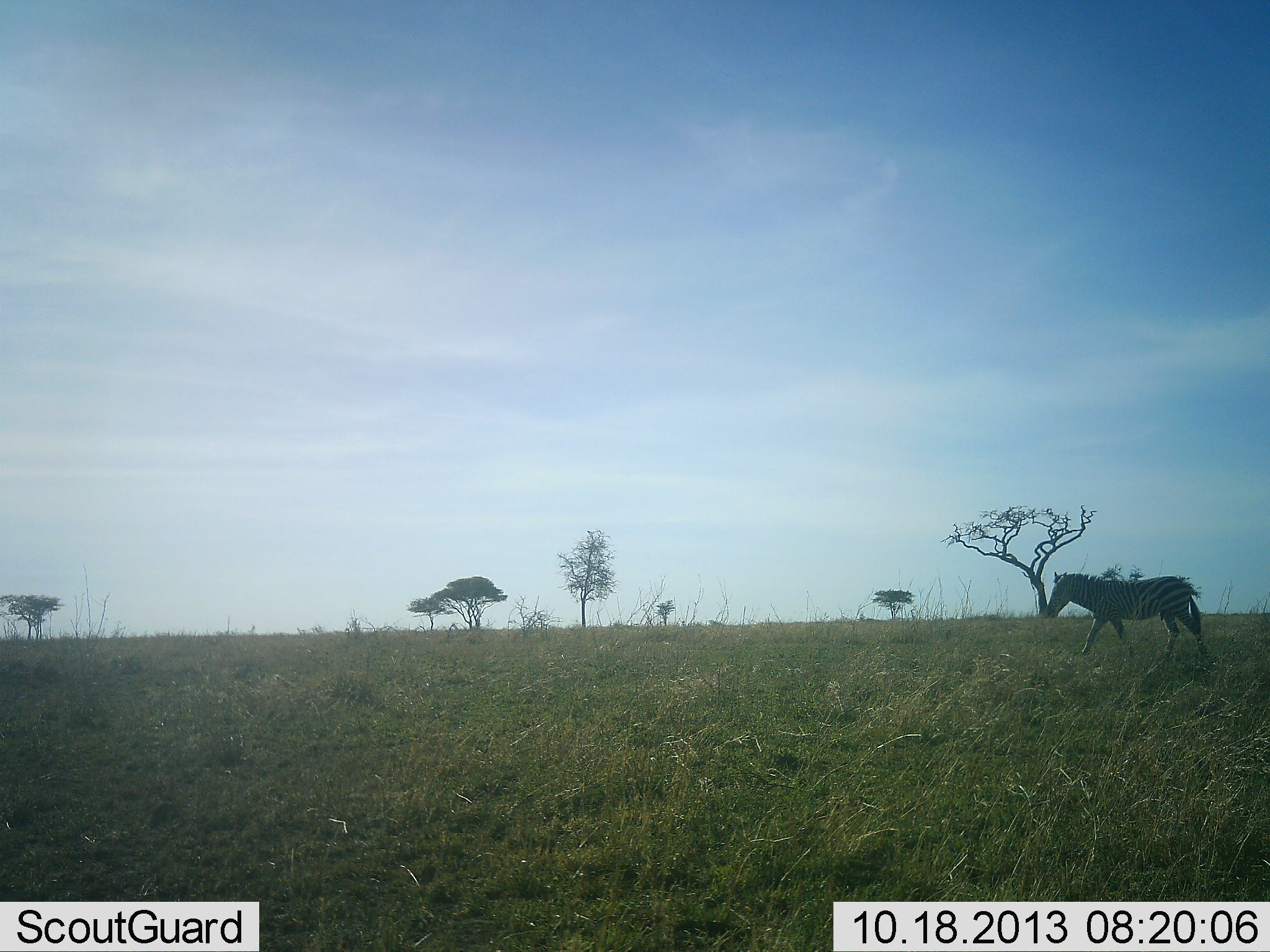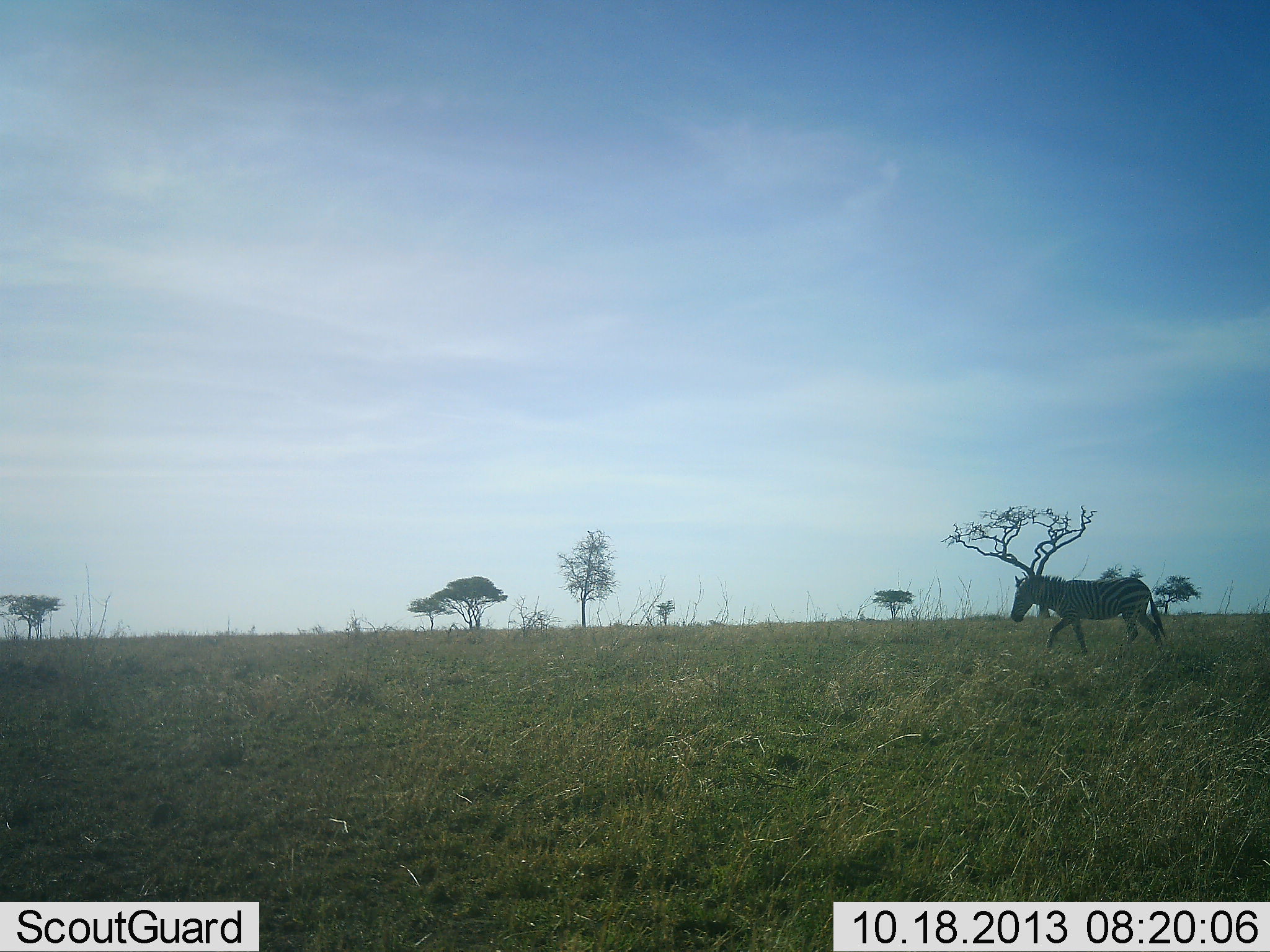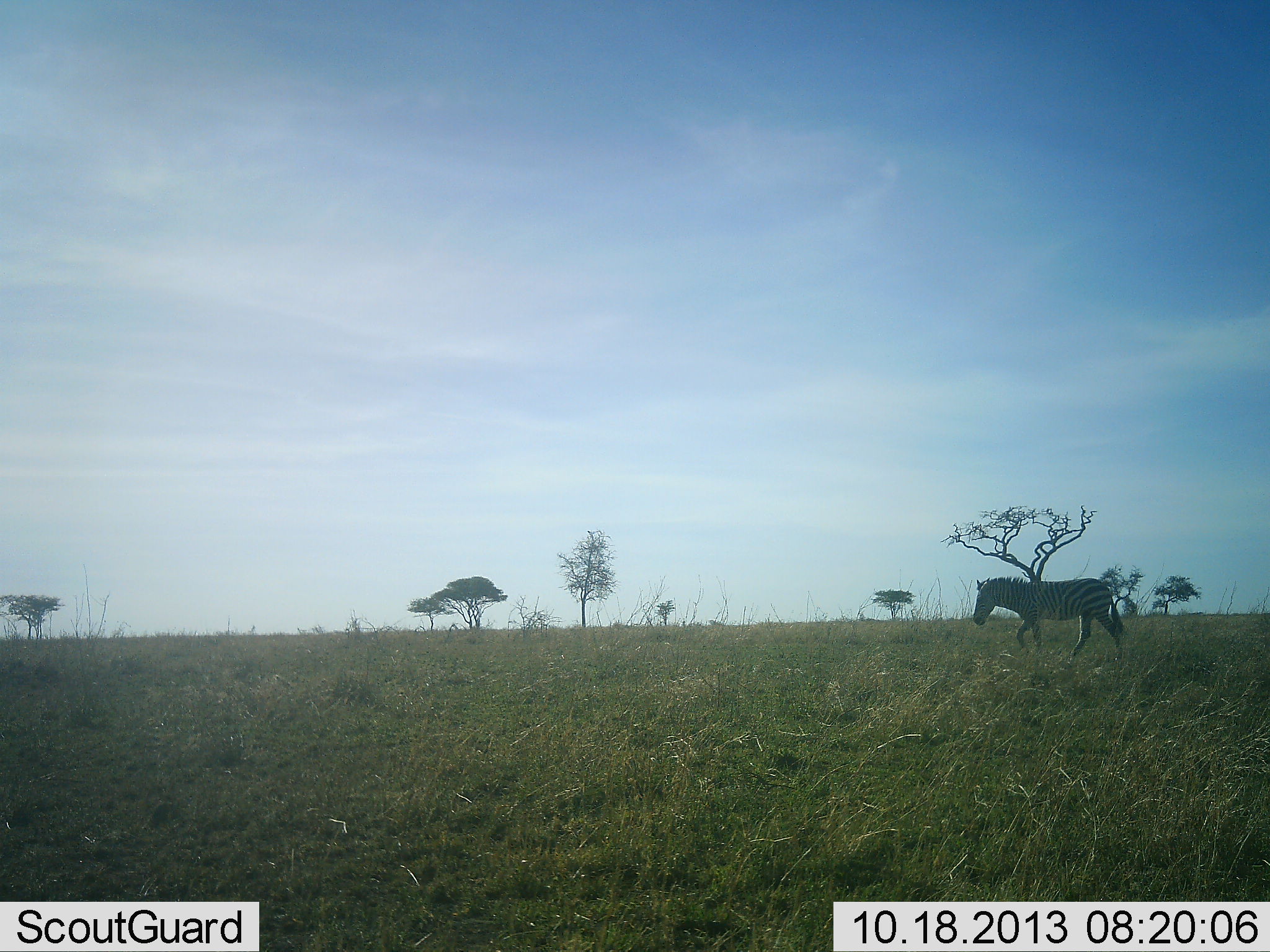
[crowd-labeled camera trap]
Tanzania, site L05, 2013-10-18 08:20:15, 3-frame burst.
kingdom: Animalia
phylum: Chordata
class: Mammalia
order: Perissodactyla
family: Equidae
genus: Equus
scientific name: Equus quagga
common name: plains zebra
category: zebra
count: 1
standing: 10%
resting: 0%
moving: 100%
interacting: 0%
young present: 0%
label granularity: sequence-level